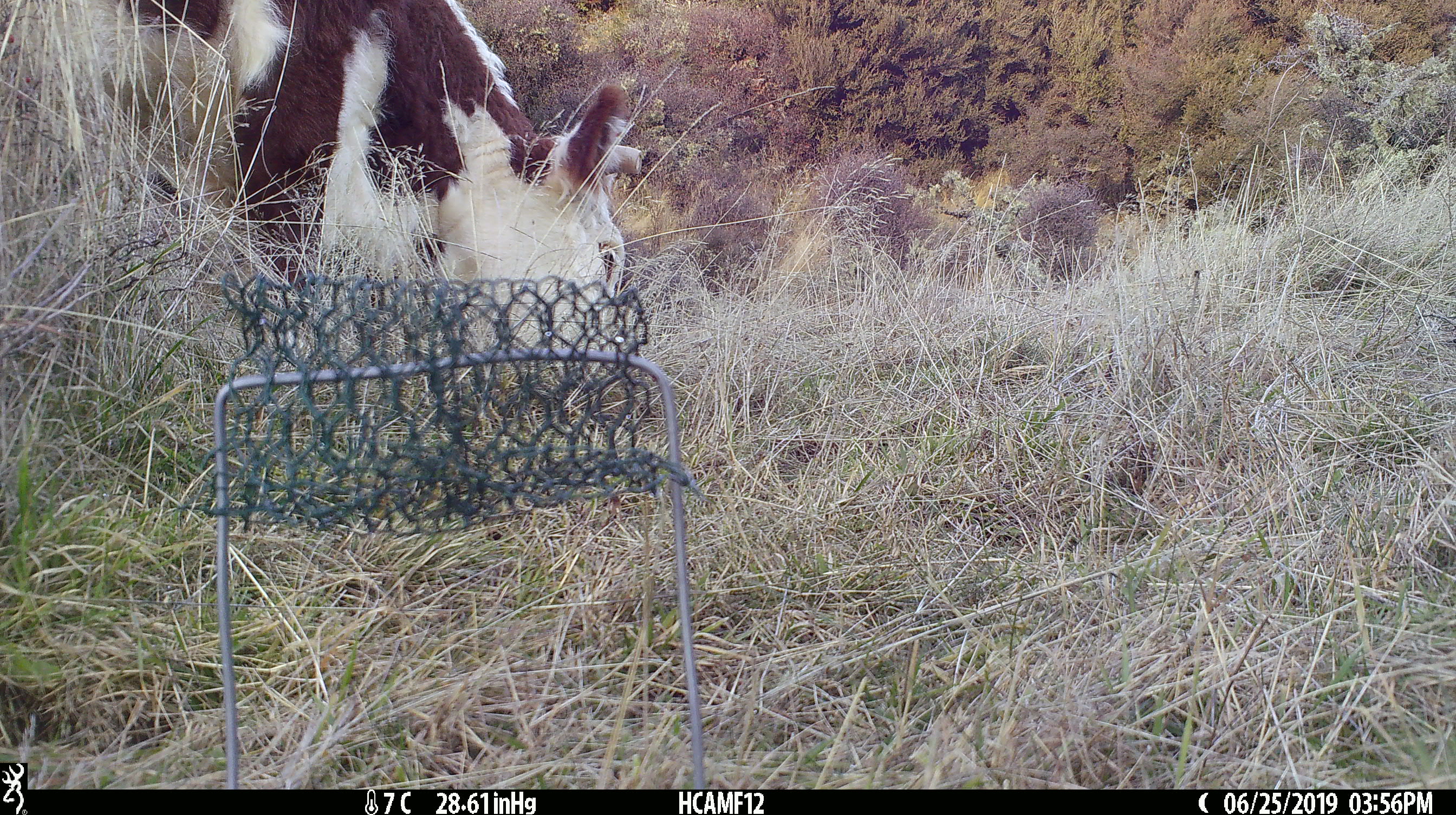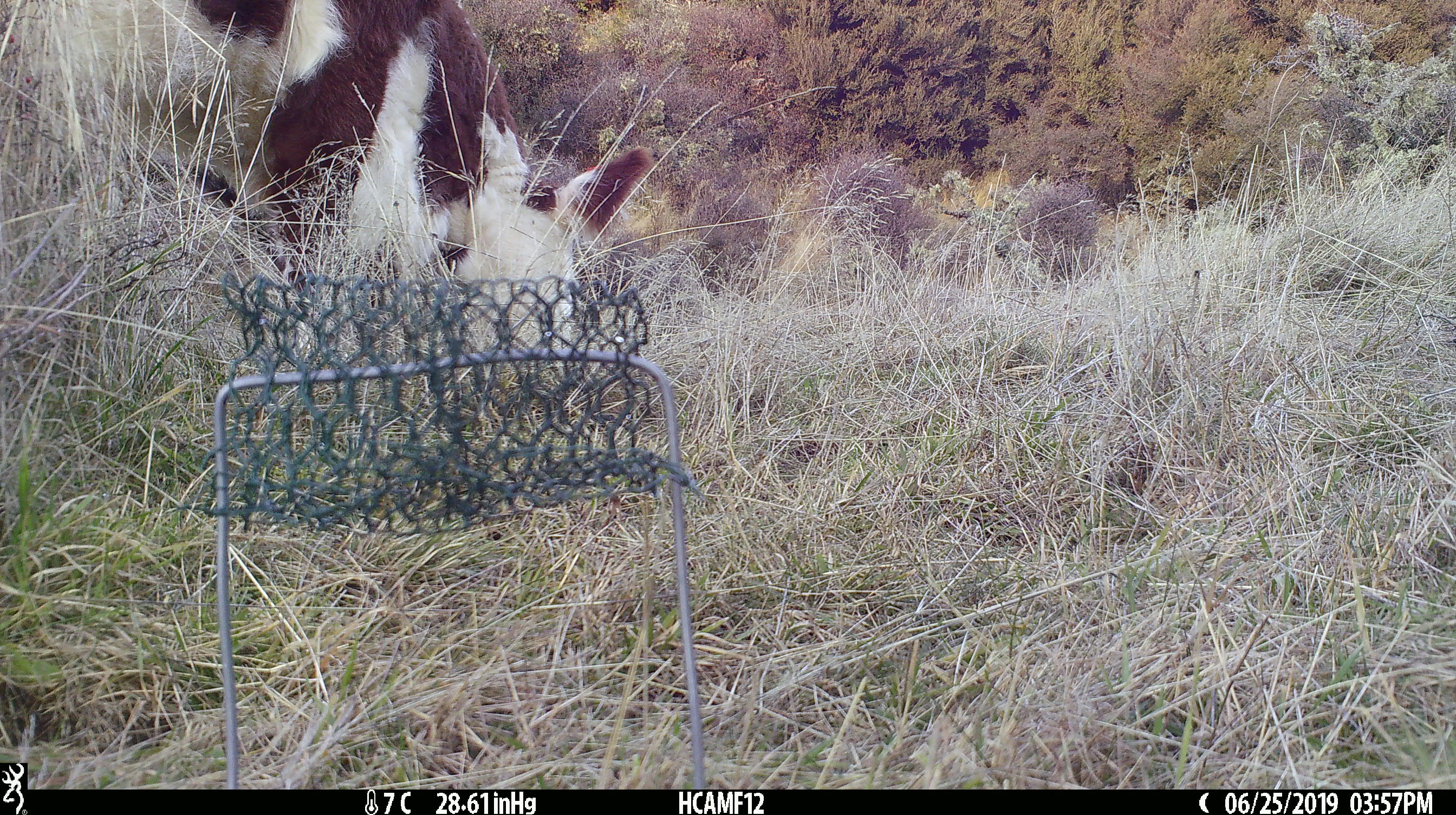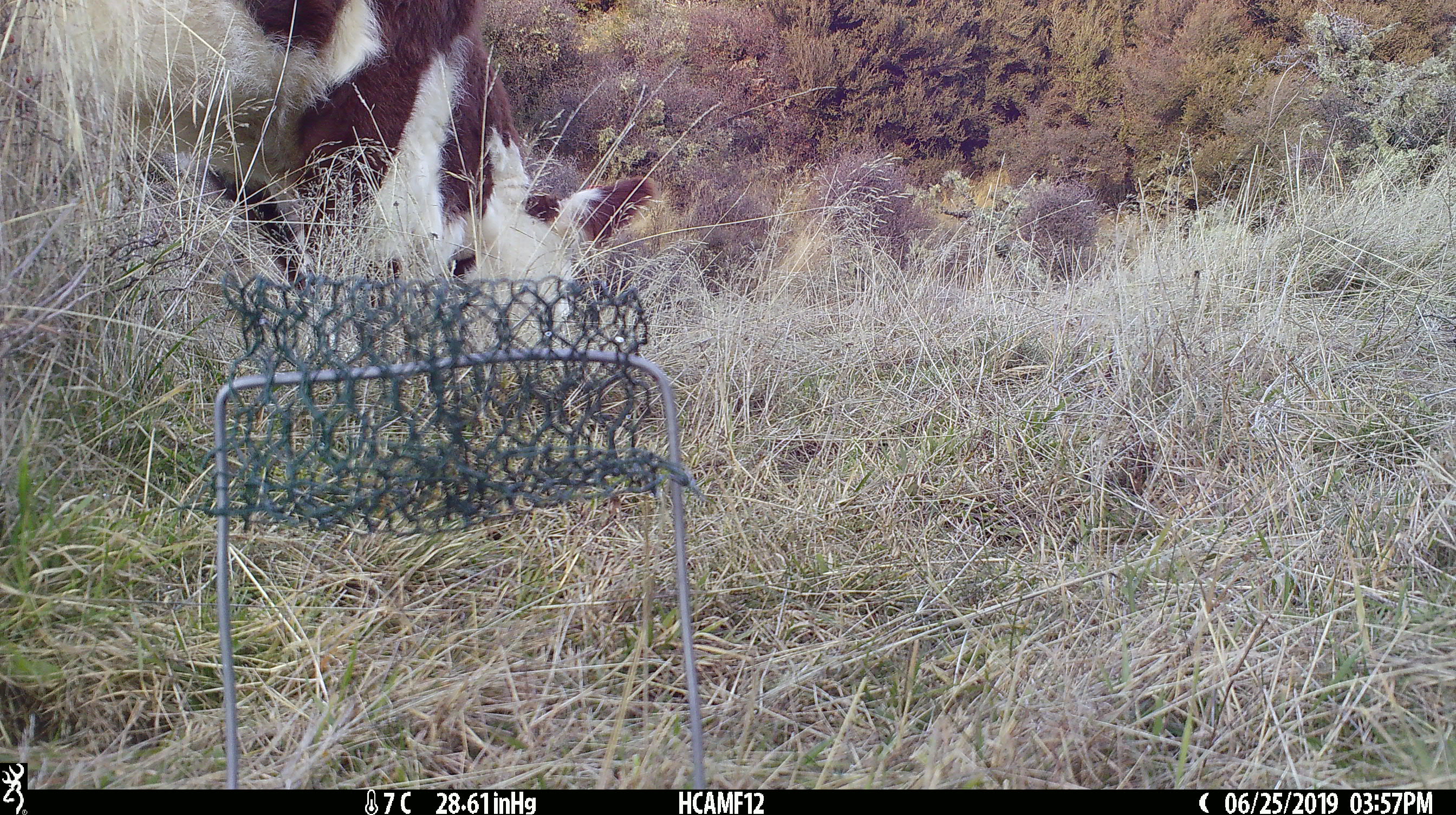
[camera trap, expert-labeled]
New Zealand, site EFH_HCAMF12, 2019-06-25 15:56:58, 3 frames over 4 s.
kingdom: Animalia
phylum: Chordata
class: Mammalia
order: Artiodactyla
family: Bovidae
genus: Bos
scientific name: Bos taurus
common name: domestic cow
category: cow